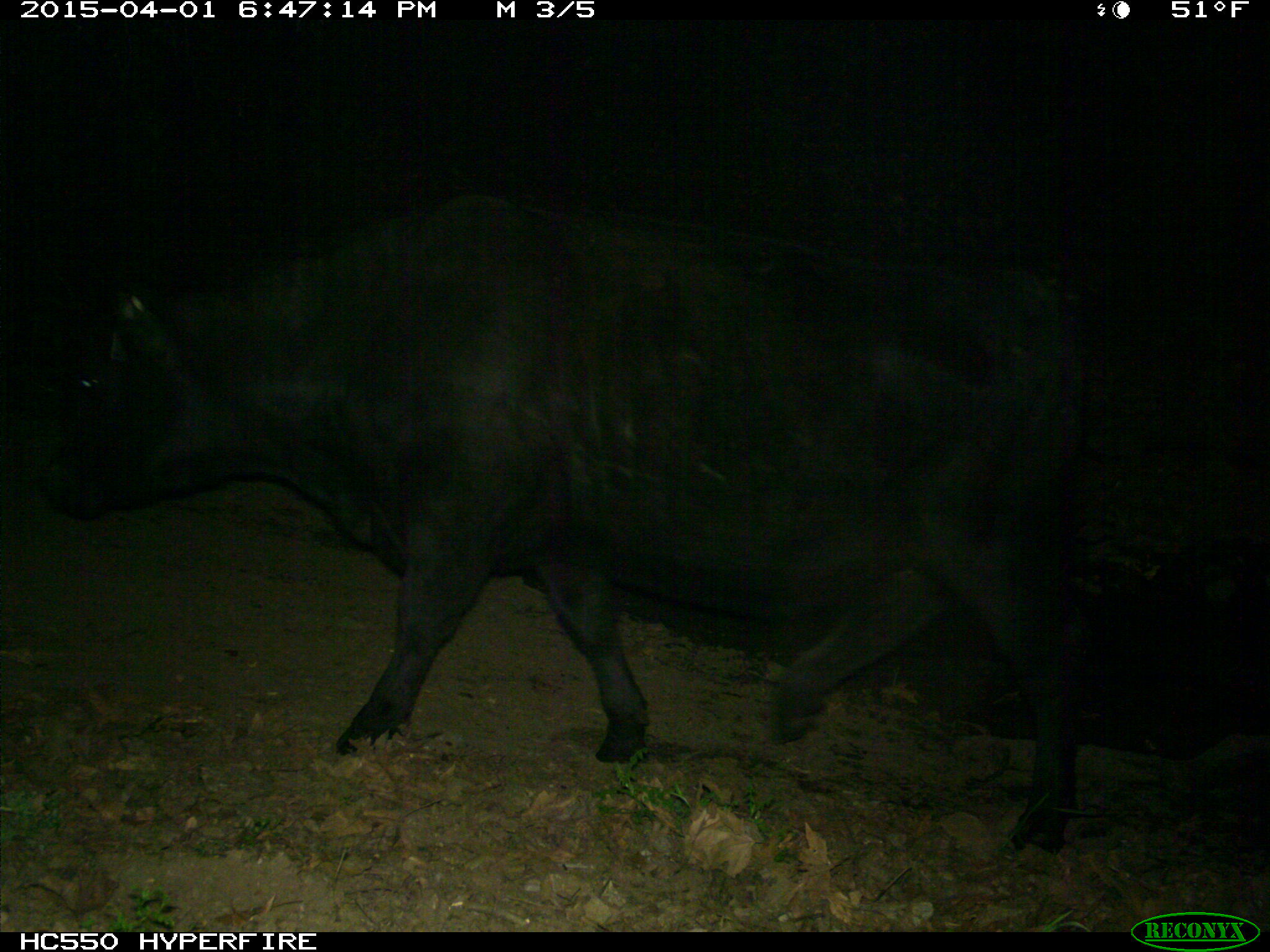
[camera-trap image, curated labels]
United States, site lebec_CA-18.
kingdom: Animalia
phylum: Chordata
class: Mammalia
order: Artiodactyla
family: Bovidae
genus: Bos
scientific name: Bos taurus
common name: domestic cow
Bos taurus (domestic cow).